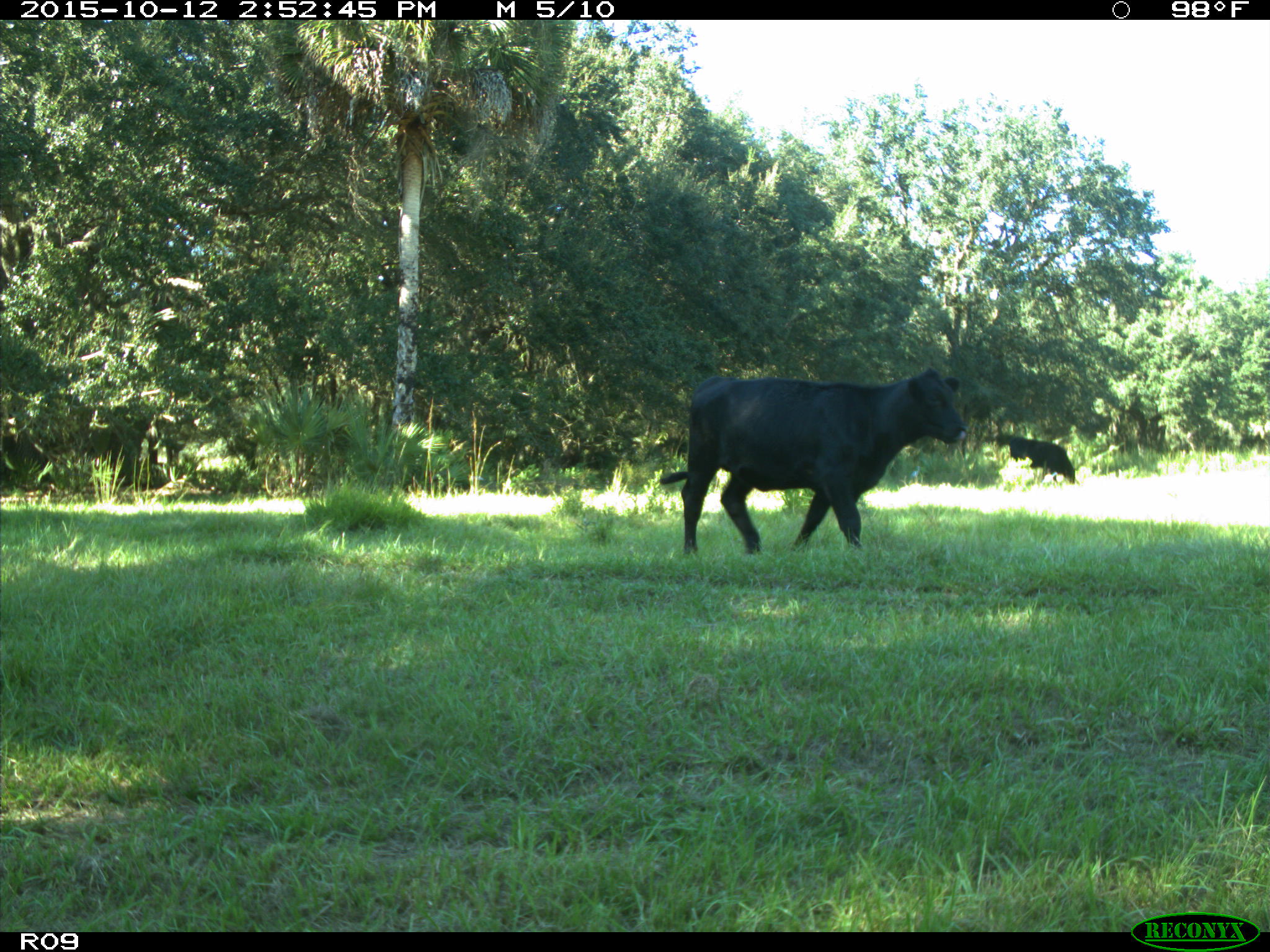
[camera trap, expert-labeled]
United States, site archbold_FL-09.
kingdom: Animalia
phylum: Chordata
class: Mammalia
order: Artiodactyla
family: Bovidae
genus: Bos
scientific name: Bos taurus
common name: domestic cow